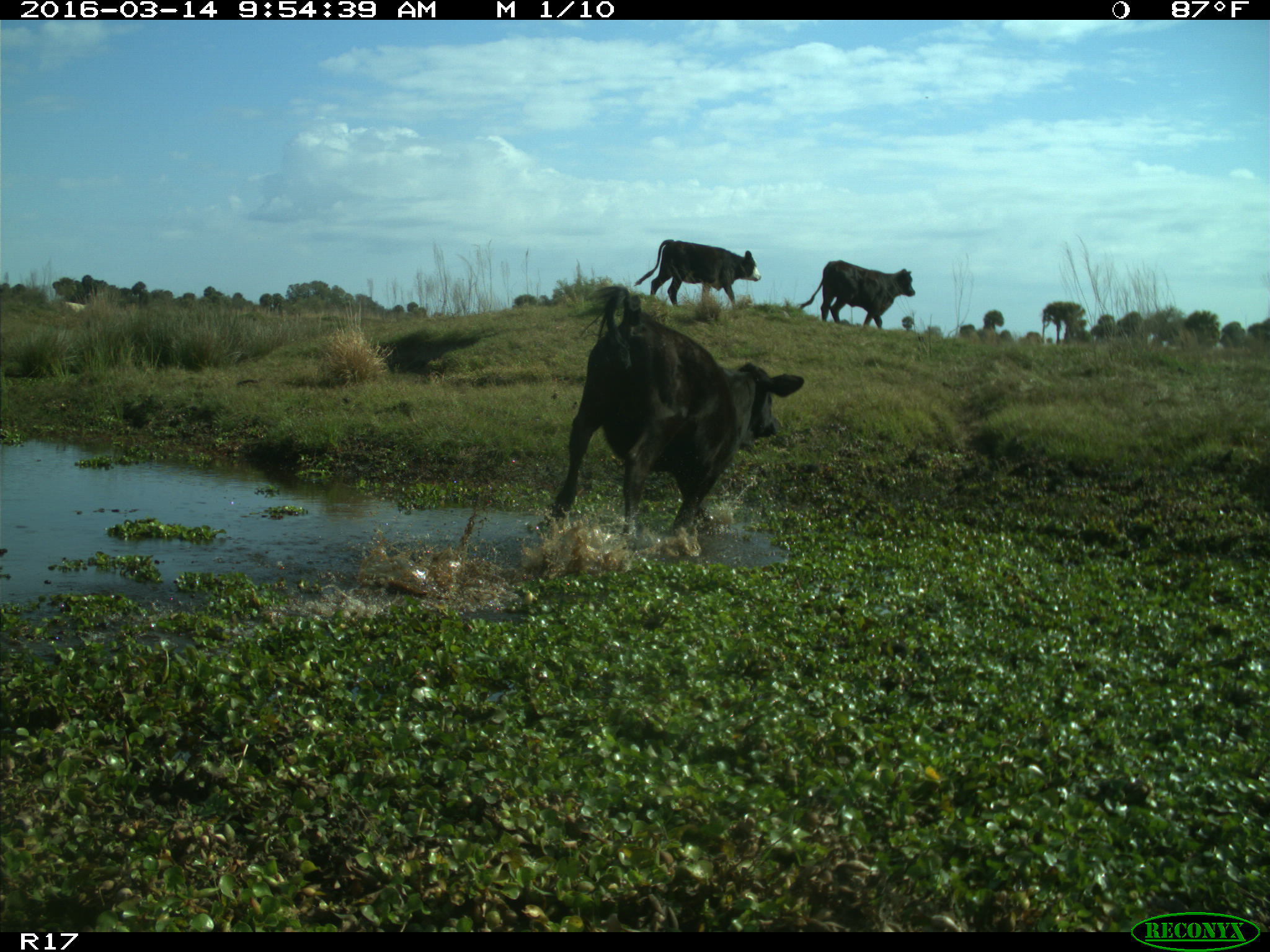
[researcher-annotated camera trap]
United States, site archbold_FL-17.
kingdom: Animalia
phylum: Chordata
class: Mammalia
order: Artiodactyla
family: Bovidae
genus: Bos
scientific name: Bos taurus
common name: domestic cow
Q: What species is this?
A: Bos taurus (domestic cow).